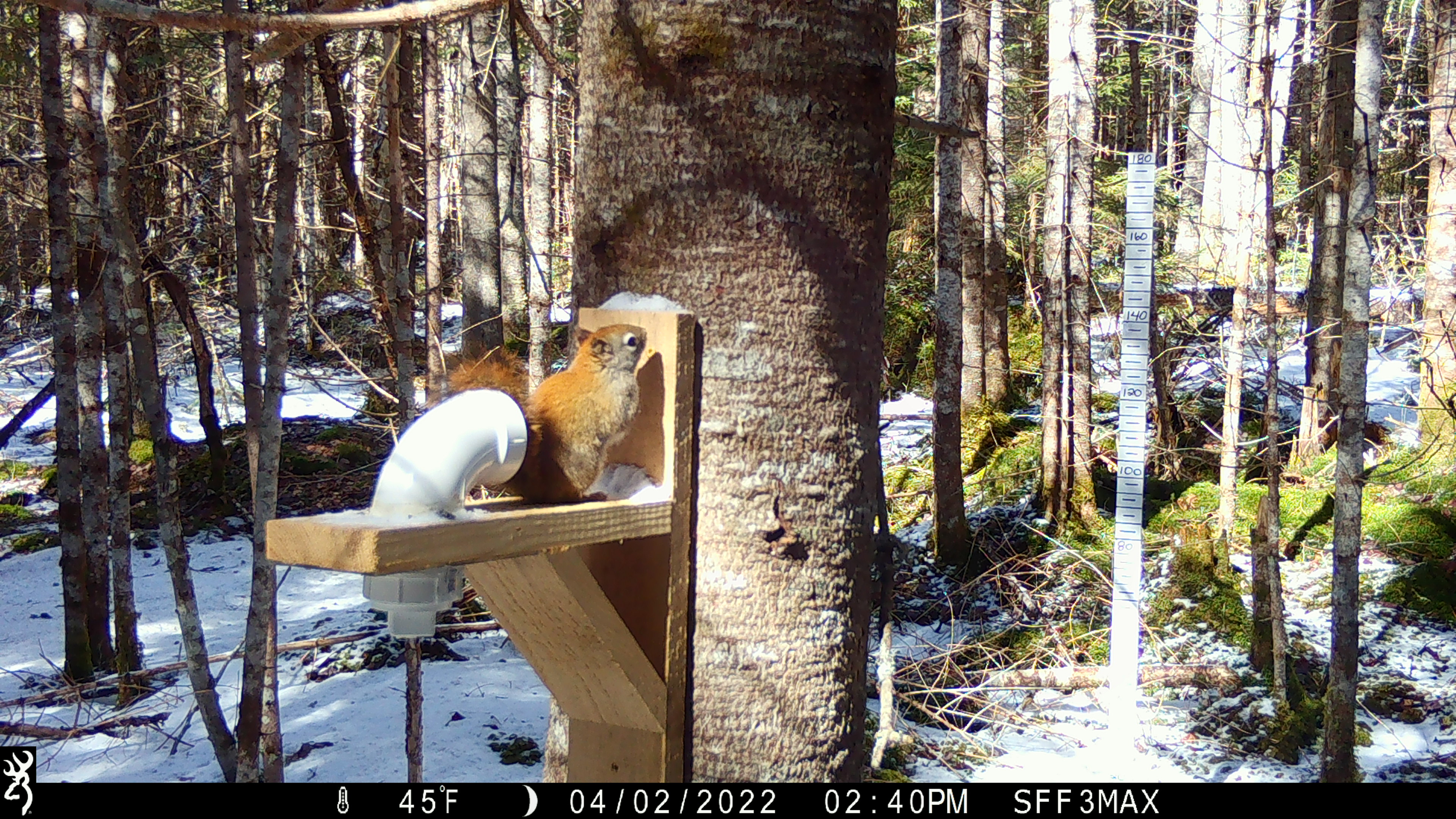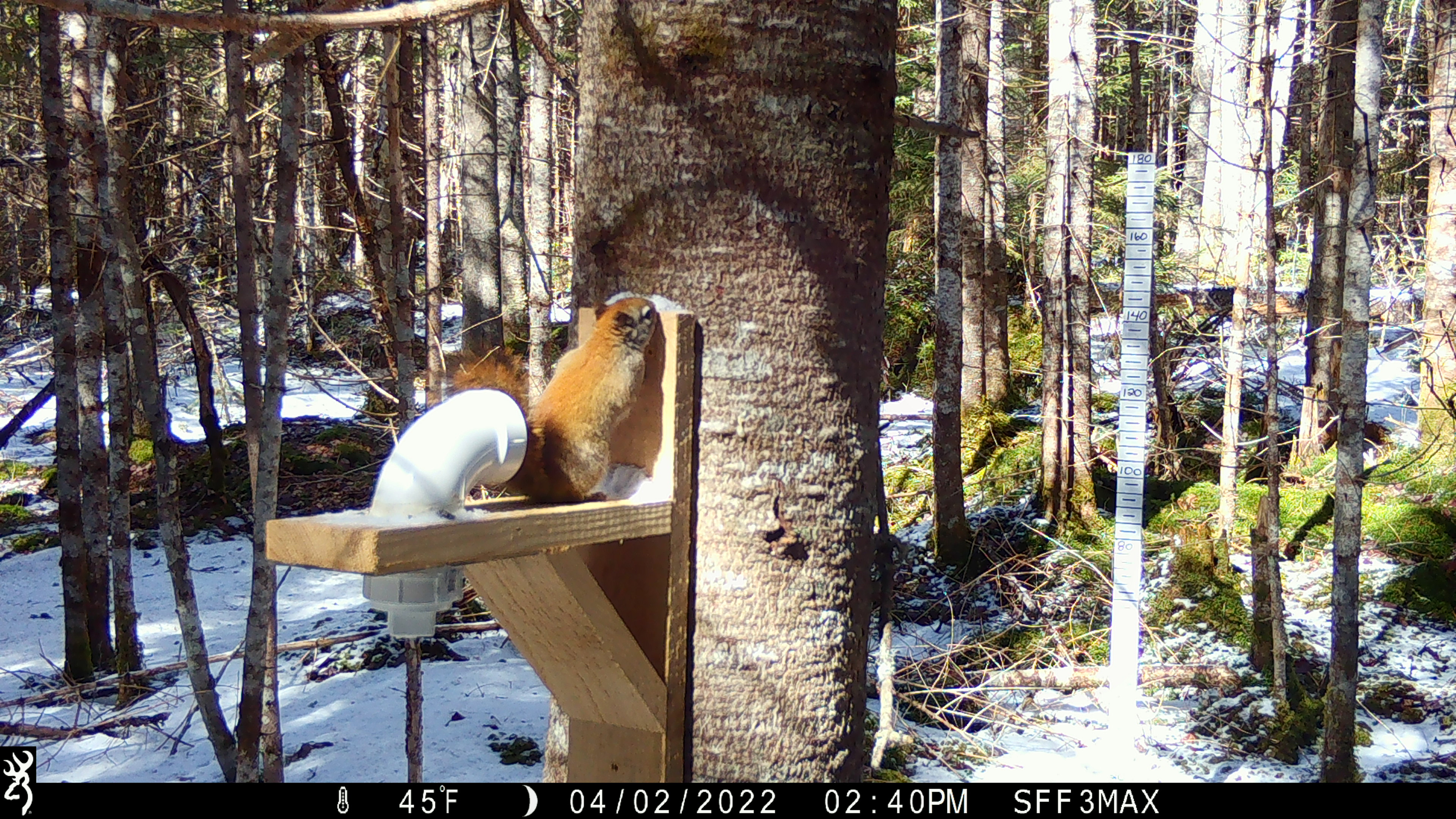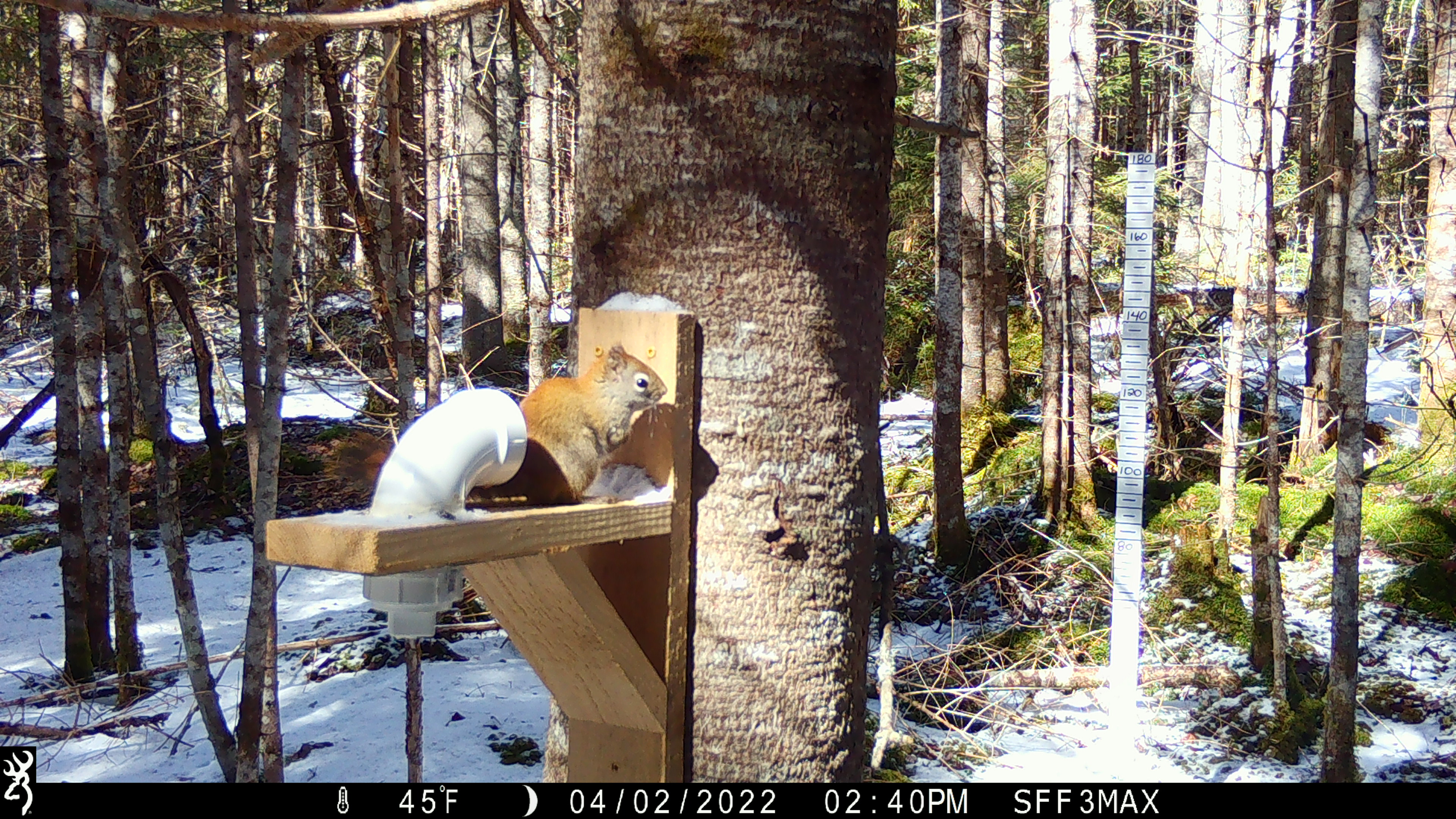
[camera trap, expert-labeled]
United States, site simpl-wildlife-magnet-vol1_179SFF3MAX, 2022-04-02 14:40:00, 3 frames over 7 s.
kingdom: Animalia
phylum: Chordata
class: Mammalia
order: Rodentia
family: Sciuridae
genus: Tamiasciurus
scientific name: Tamiasciurus hudsonicus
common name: red squirrel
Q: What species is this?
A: Red squirrel (Tamiasciurus hudsonicus).